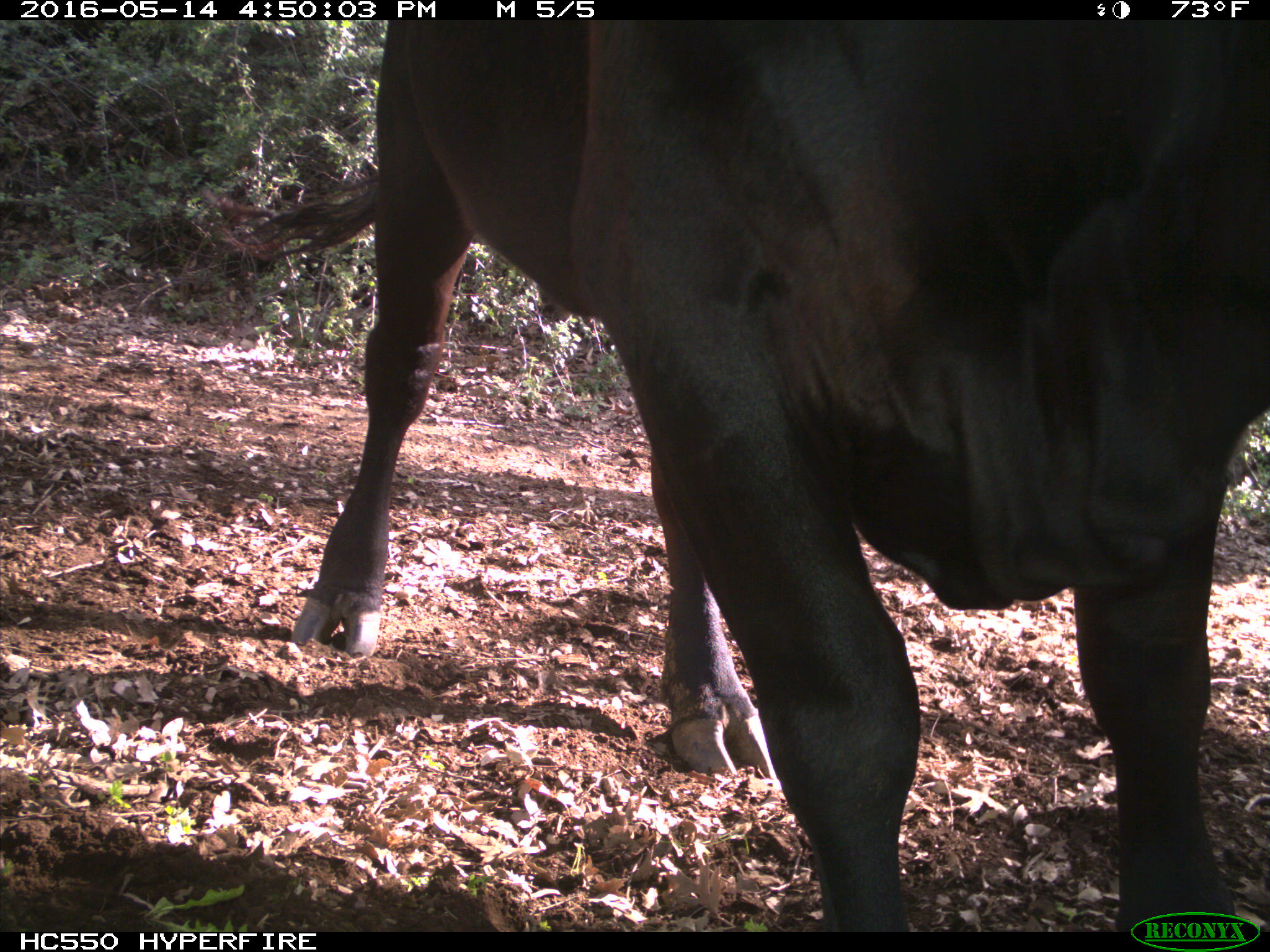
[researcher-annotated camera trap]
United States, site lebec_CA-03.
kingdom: Animalia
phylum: Chordata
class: Mammalia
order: Artiodactyla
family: Bovidae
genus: Bos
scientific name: Bos taurus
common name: domestic cow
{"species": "Bos taurus (domestic cow)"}